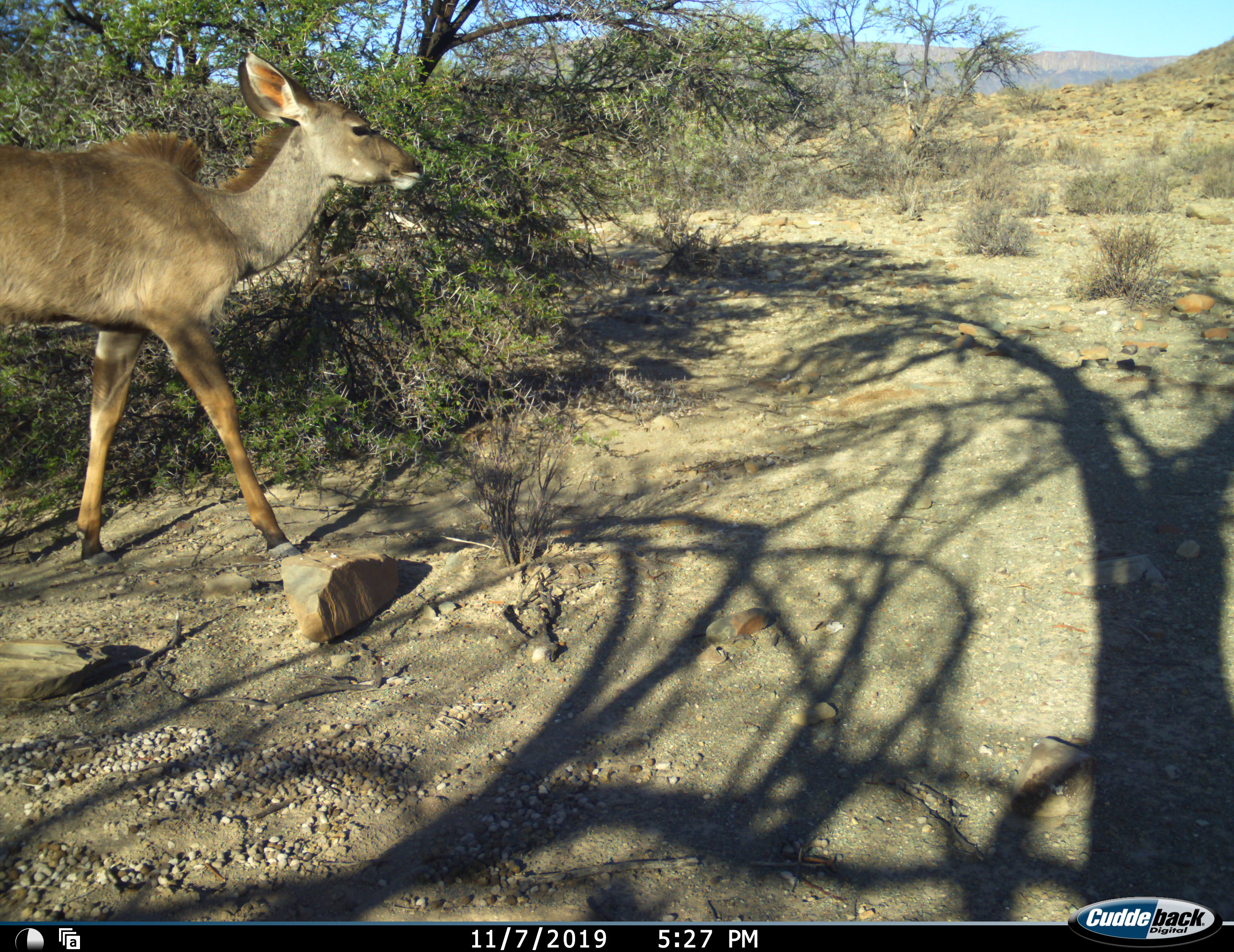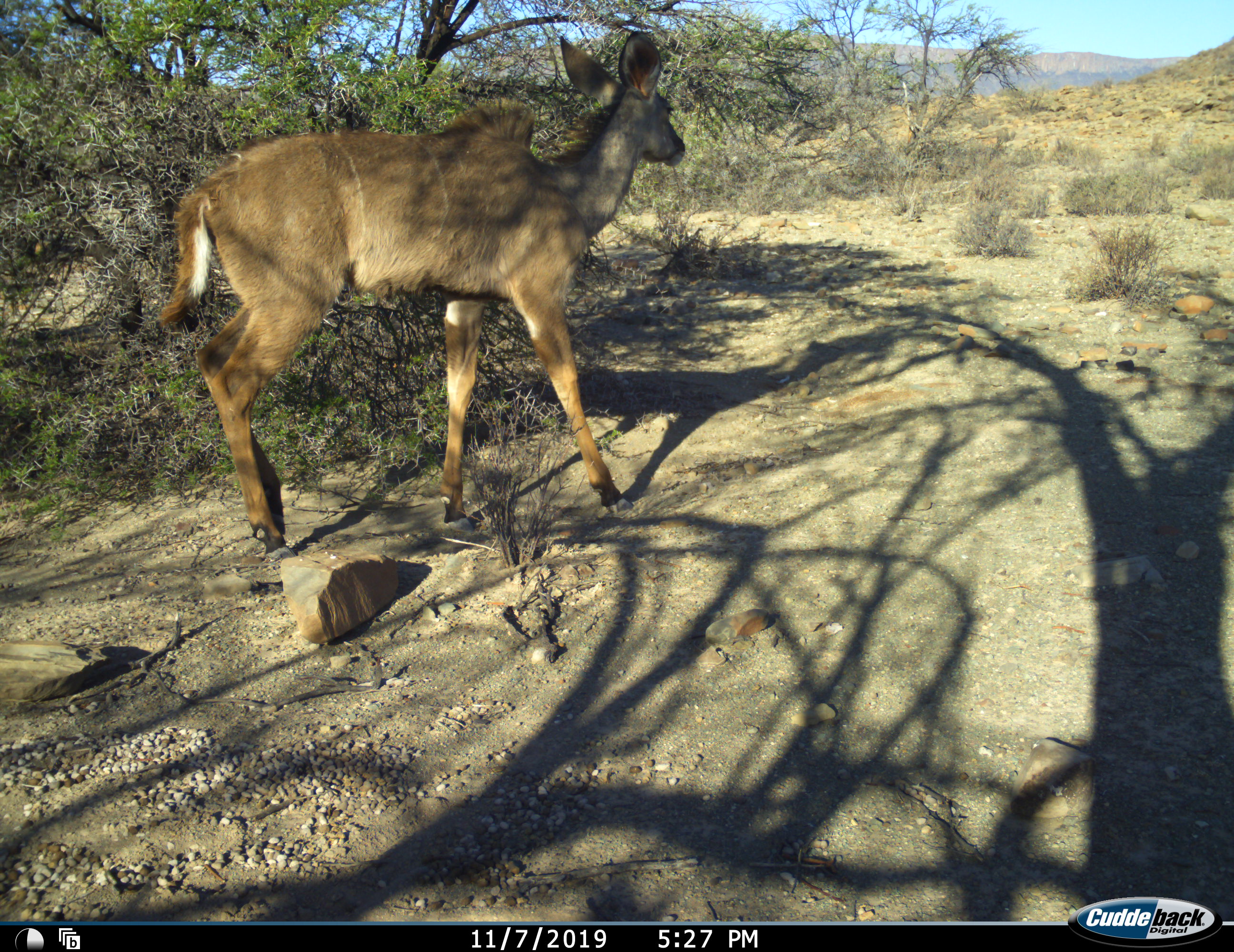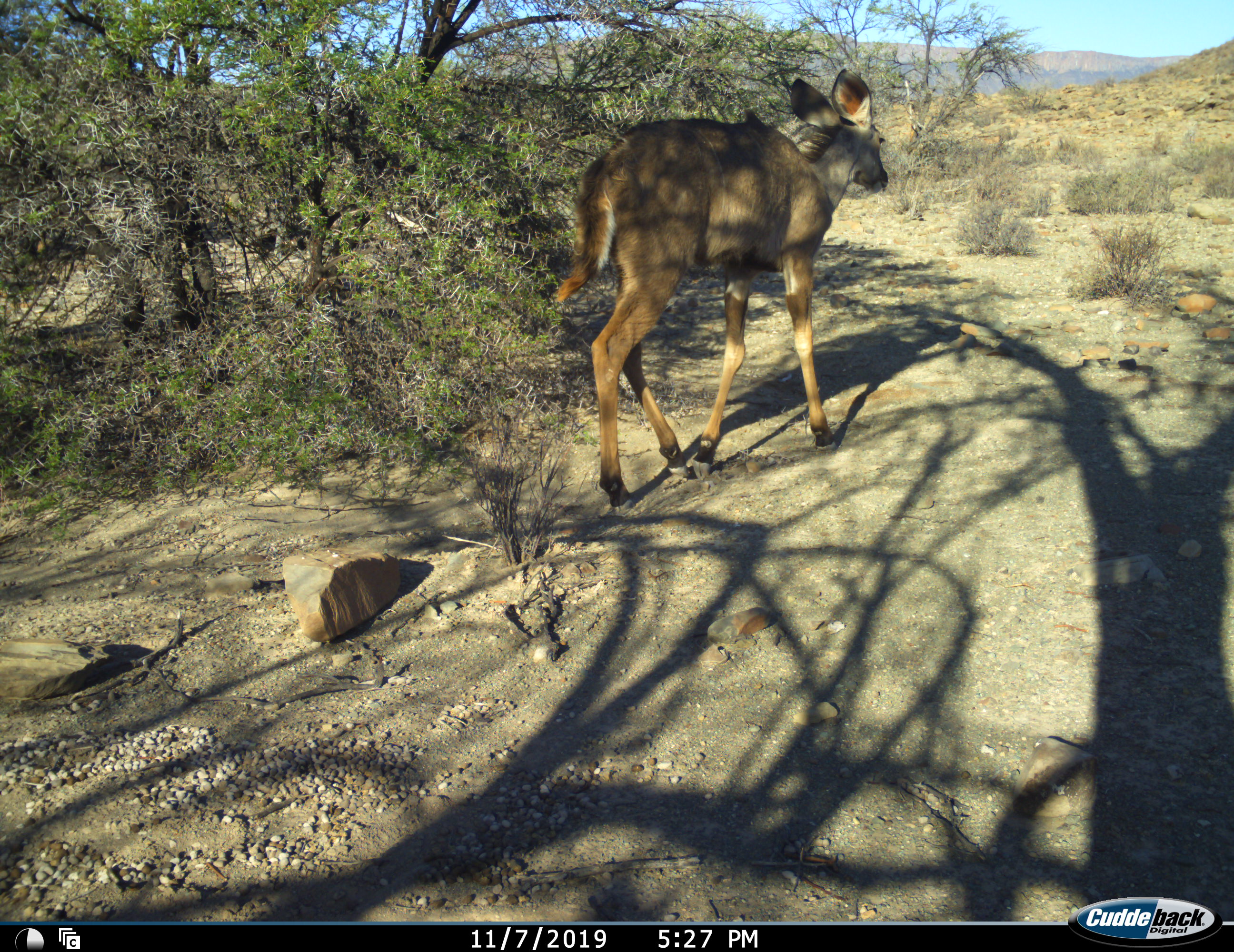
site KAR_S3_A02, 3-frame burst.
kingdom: Animalia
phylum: Chordata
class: Mammalia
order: Artiodactyla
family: Bovidae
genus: Tragelaphus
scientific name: Tragelaphus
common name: kudu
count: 1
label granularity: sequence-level